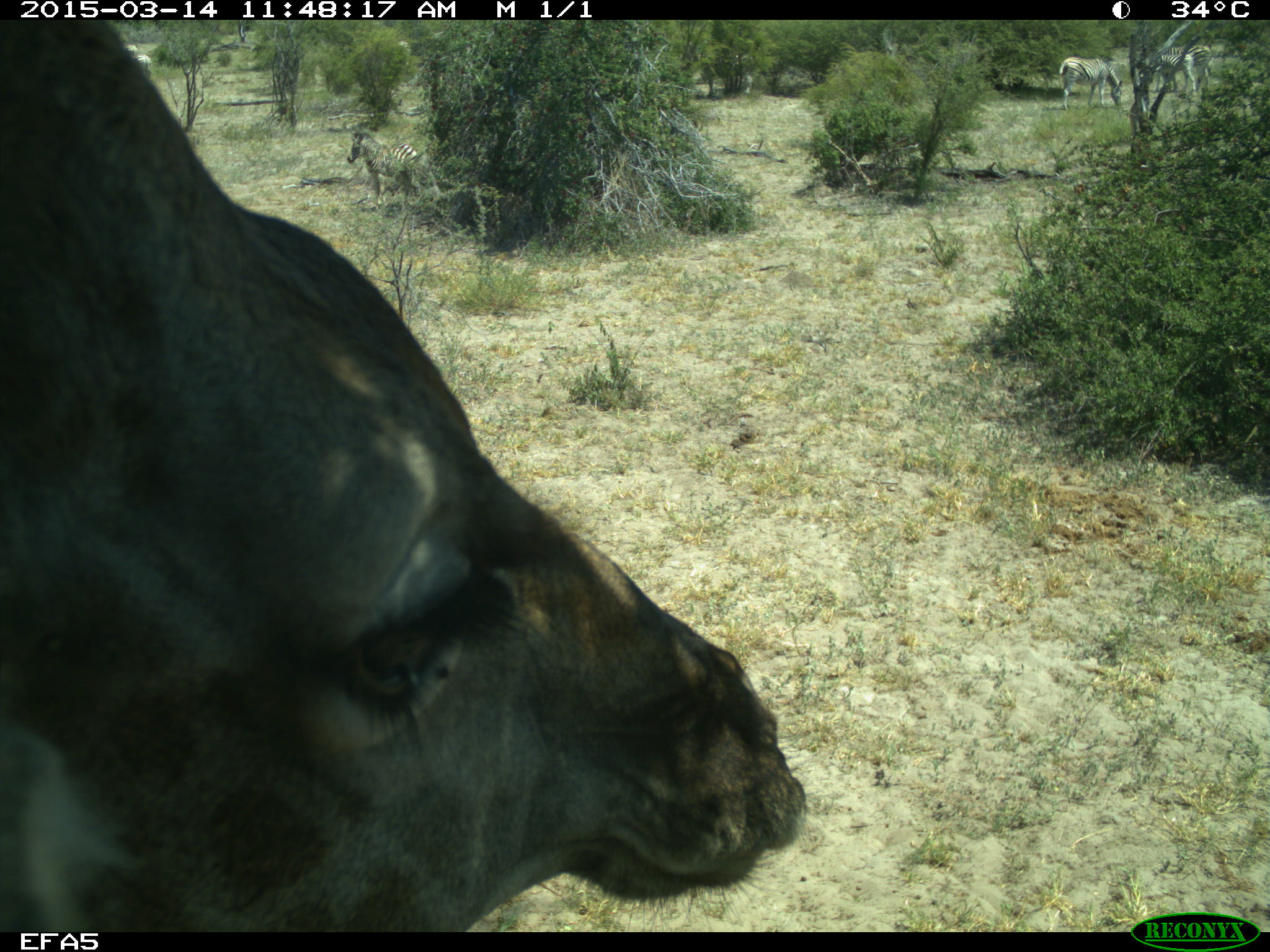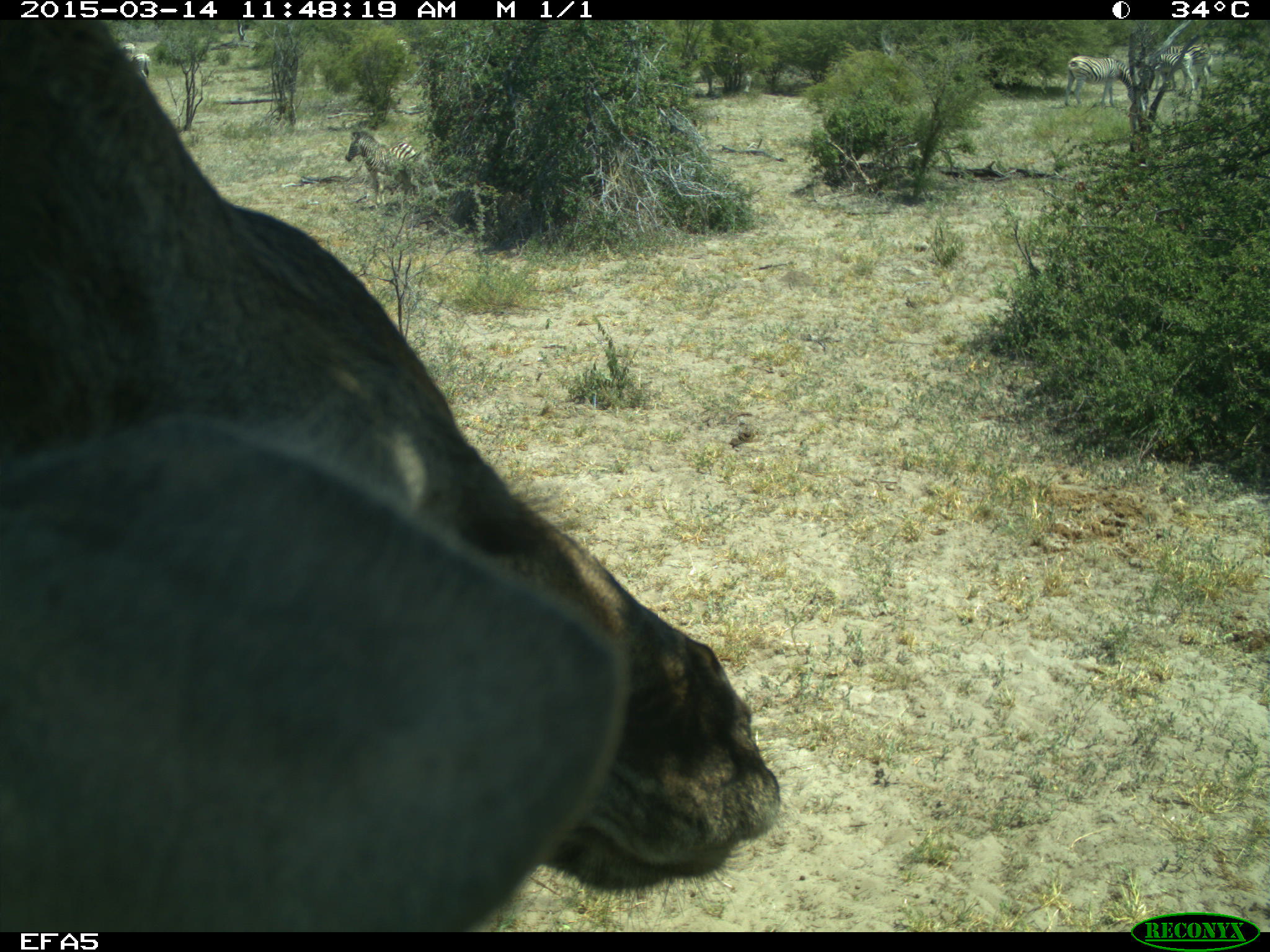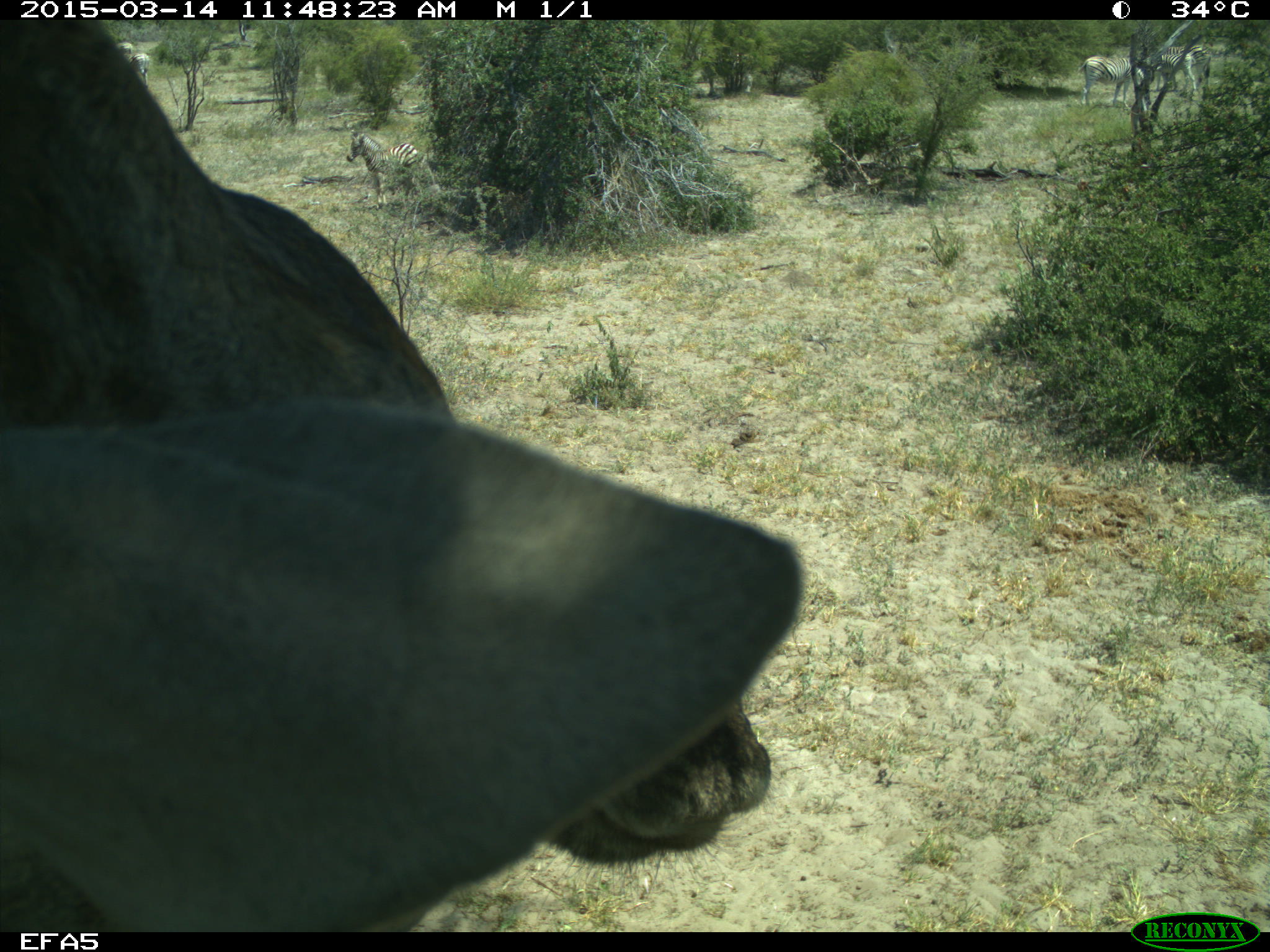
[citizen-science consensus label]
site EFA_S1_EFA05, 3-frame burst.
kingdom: Animalia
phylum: Chordata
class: Mammalia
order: Artiodactyla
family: Giraffidae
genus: Giraffa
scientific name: Giraffa camelopardalis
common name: giraffe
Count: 1.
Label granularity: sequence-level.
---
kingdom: Animalia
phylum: Chordata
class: Mammalia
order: Perissodactyla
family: Equidae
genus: Equus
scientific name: Equus quagga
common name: plains zebra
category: zebraplains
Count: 6.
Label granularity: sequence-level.